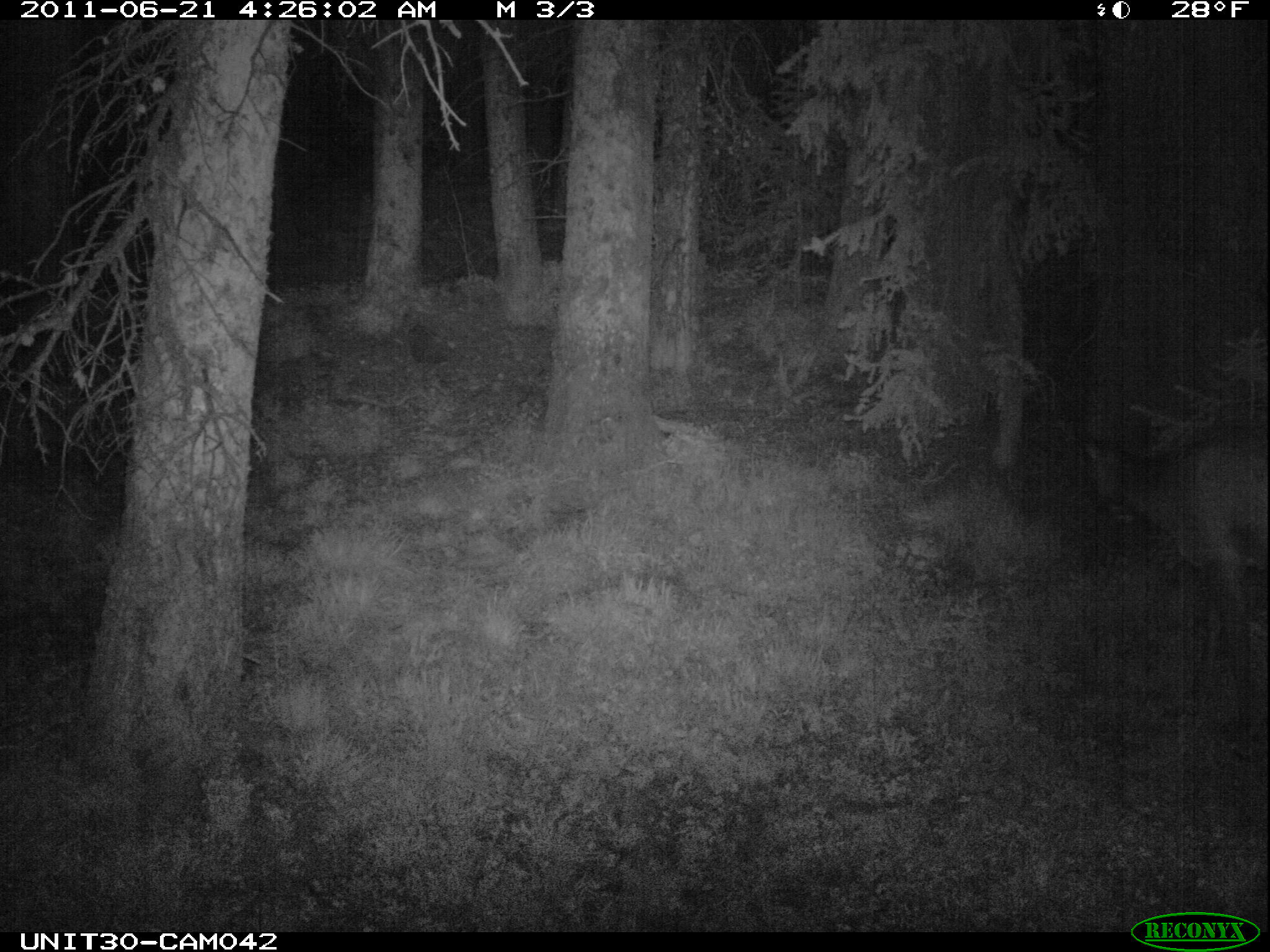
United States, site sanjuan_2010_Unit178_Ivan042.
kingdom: Animalia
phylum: Chordata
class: Mammalia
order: Artiodactyla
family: Cervidae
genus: Cervus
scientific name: Cervus elaphus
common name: red deer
Cervus elaphus (red deer).